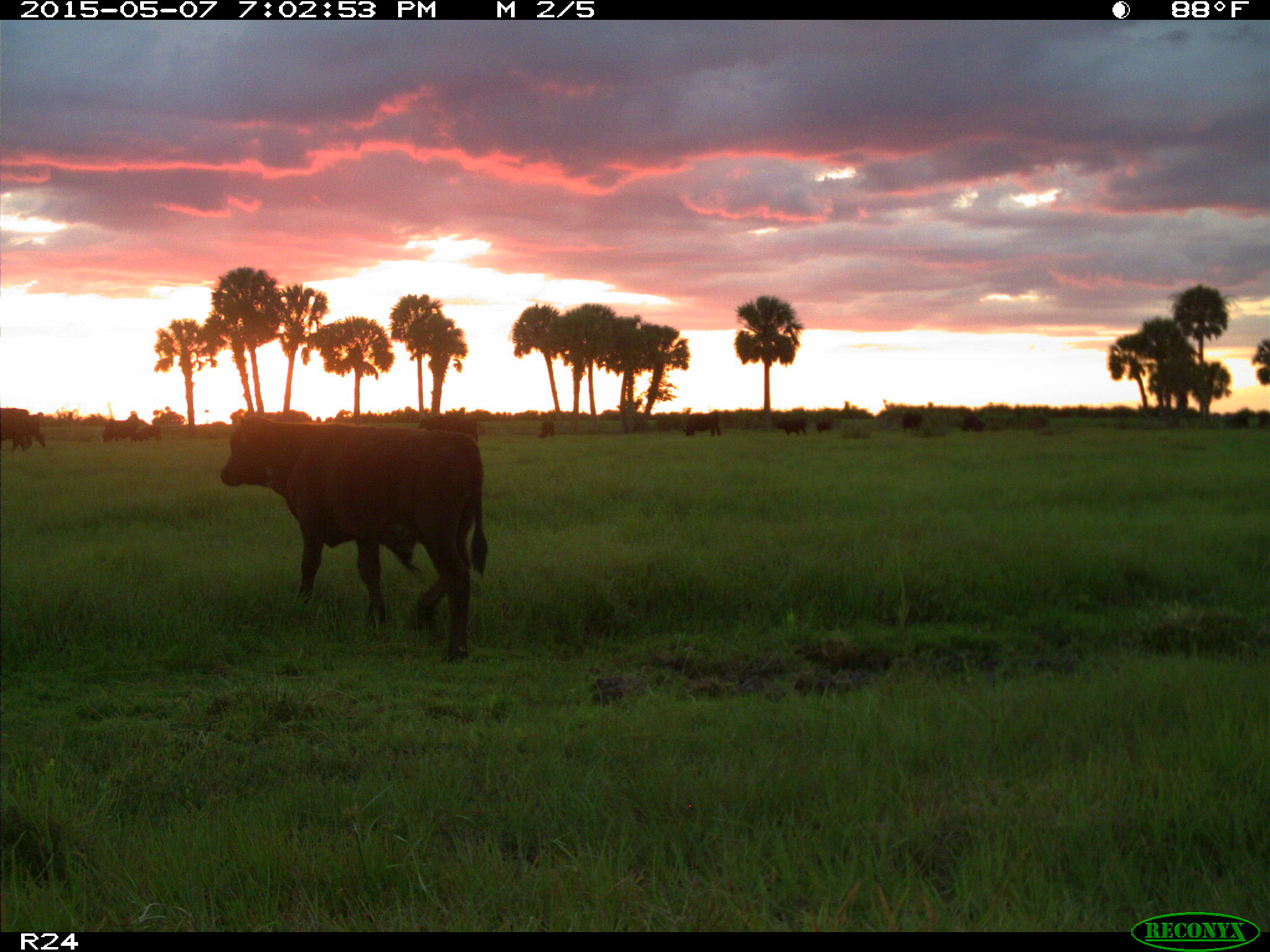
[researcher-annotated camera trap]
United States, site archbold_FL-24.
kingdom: Animalia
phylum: Chordata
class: Mammalia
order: Artiodactyla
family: Bovidae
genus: Bos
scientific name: Bos taurus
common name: domestic cow